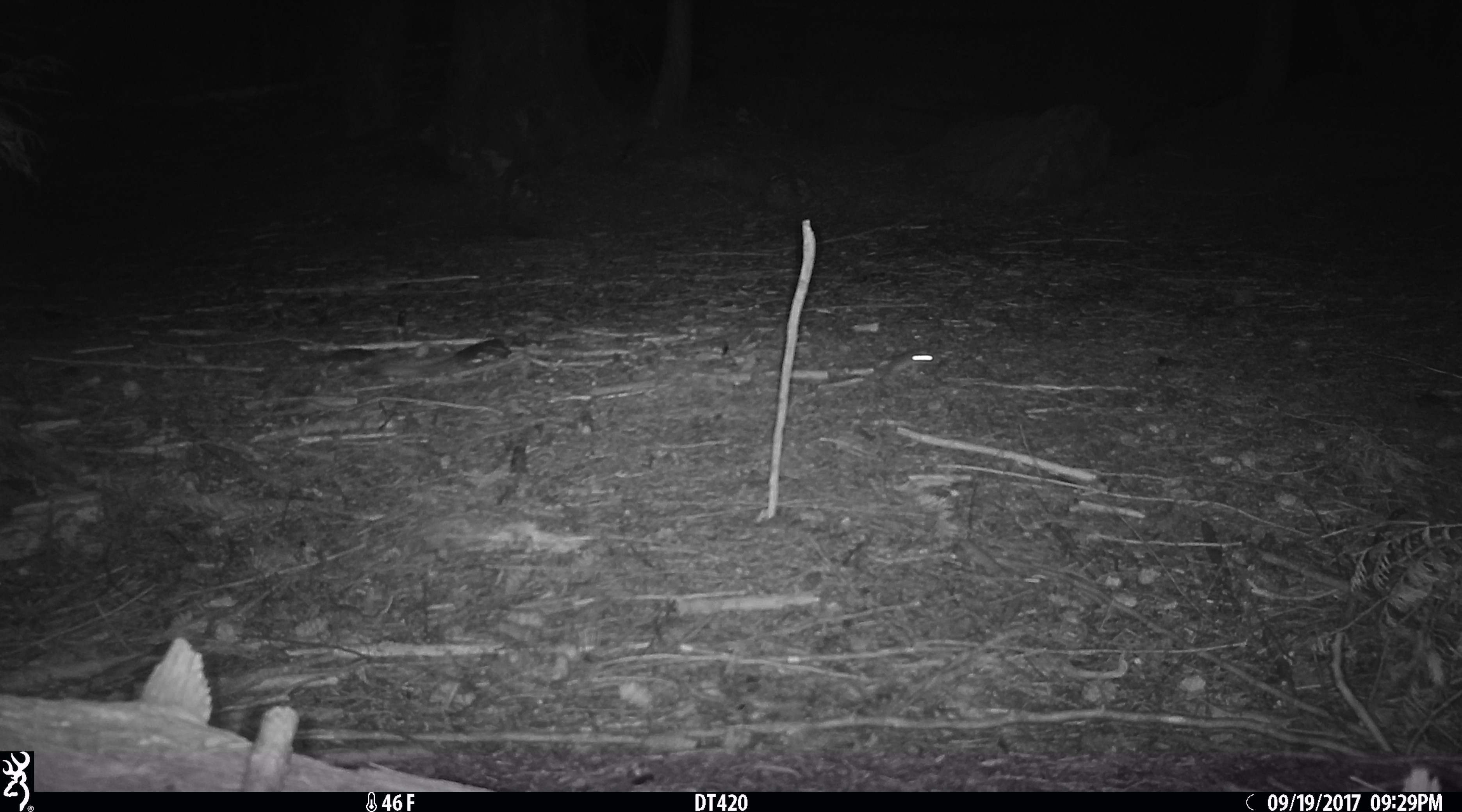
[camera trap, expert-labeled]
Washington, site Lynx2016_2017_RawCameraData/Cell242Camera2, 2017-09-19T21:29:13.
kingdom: Animalia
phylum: Chordata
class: Mammalia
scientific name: Mammalia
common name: small mammal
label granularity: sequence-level